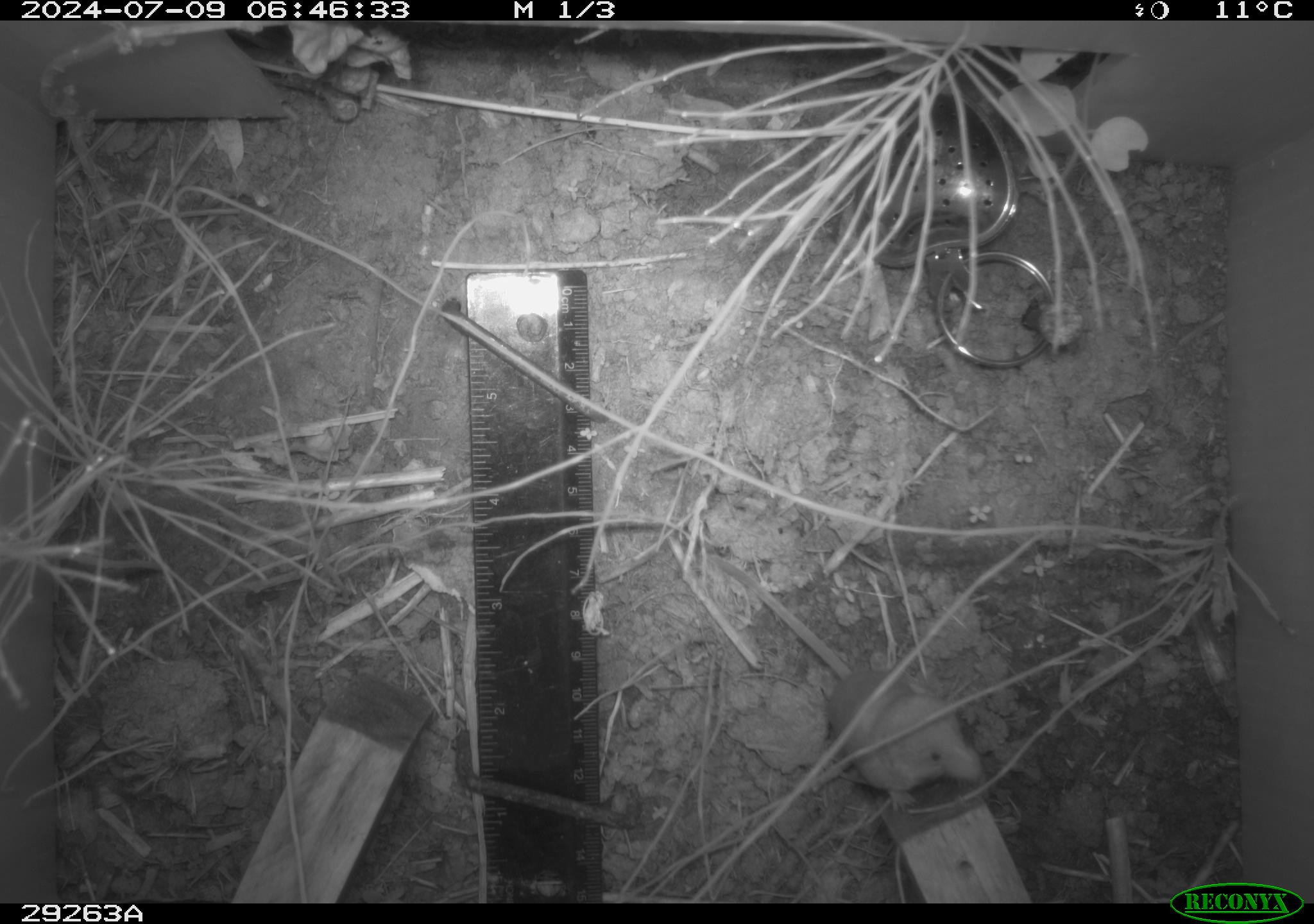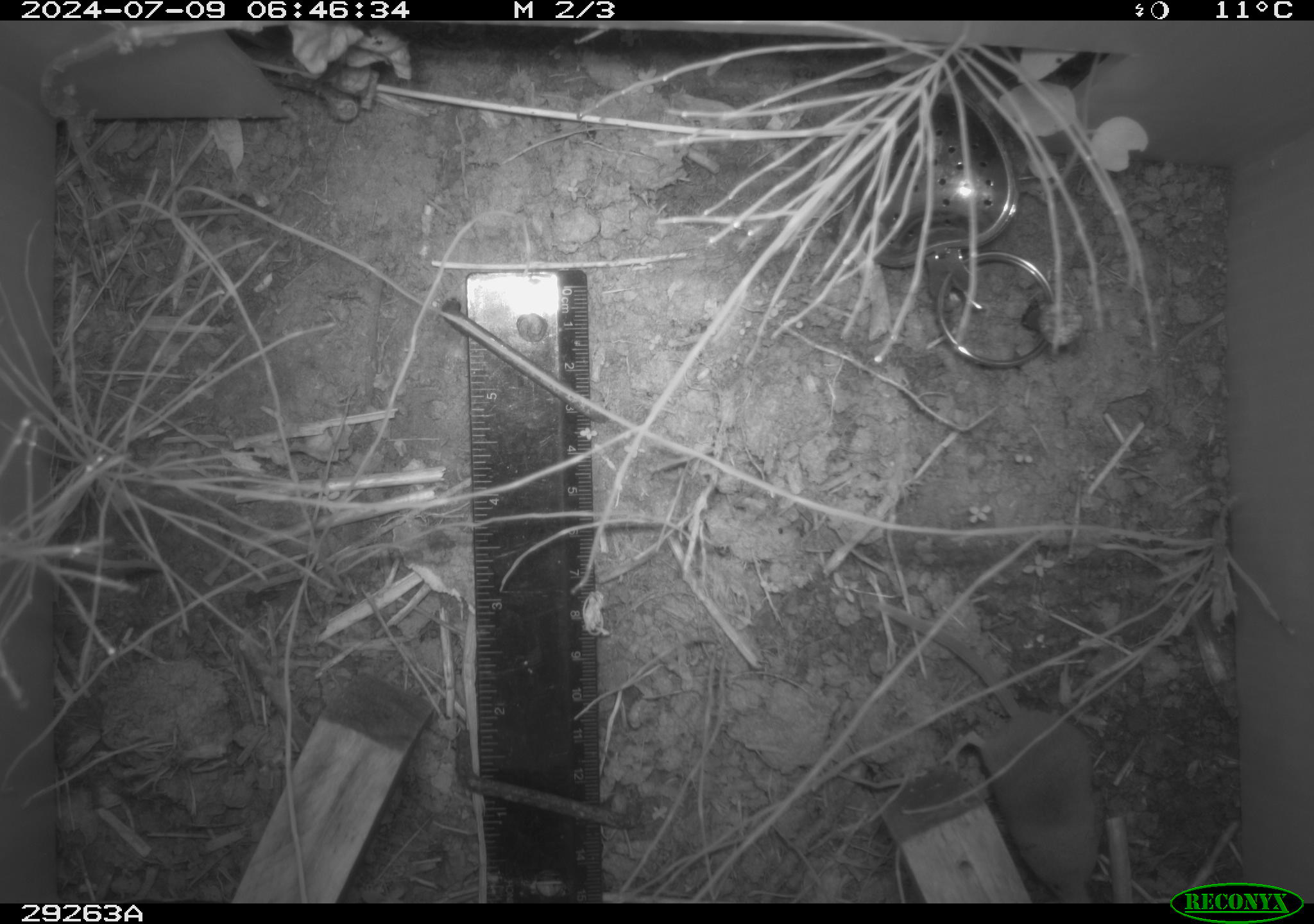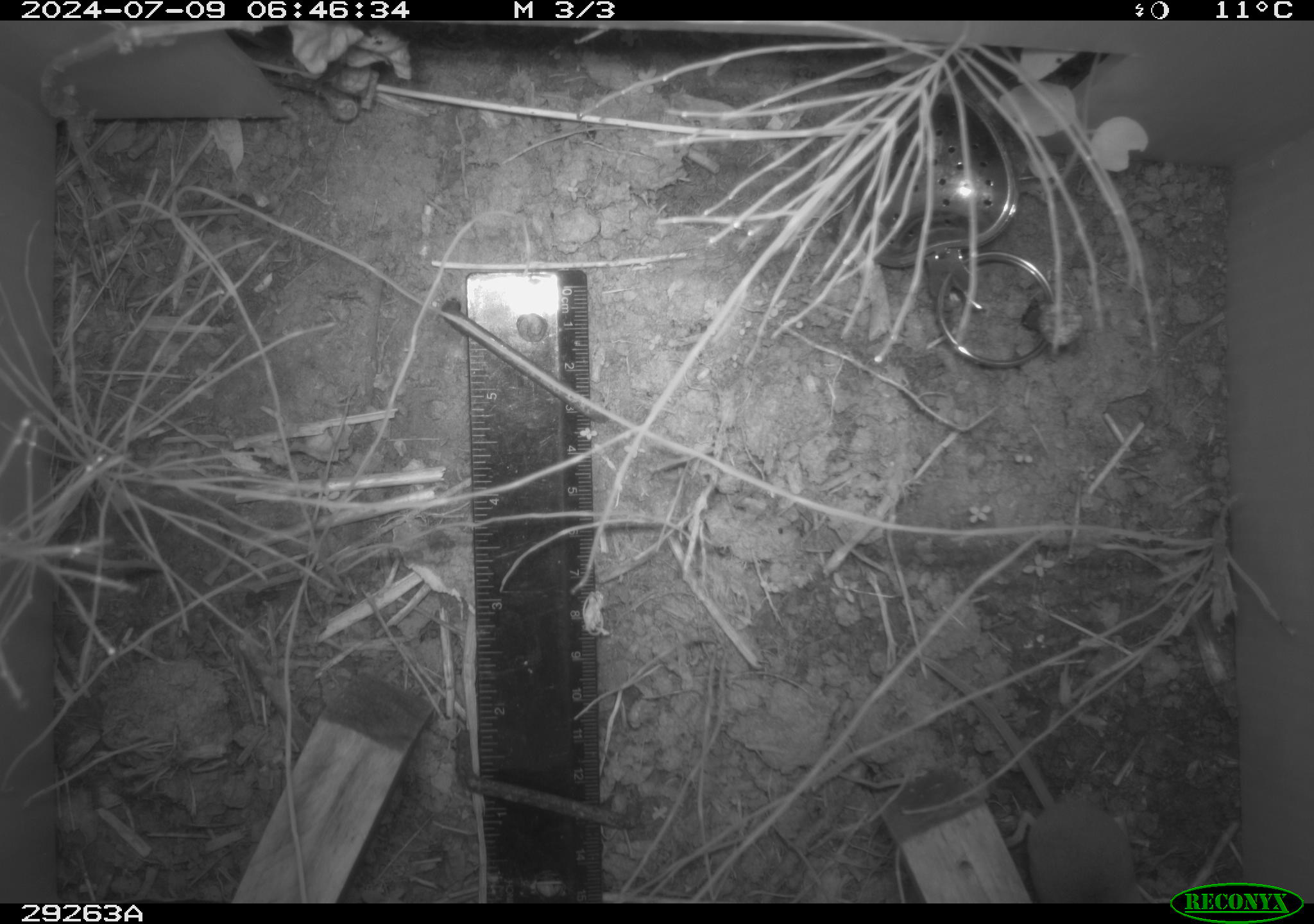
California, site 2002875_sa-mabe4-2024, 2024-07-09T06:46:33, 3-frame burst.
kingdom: Animalia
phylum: Chordata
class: Mammalia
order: Eulipotyphla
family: Soricidae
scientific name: Soricidae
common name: shrews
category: soricidae family